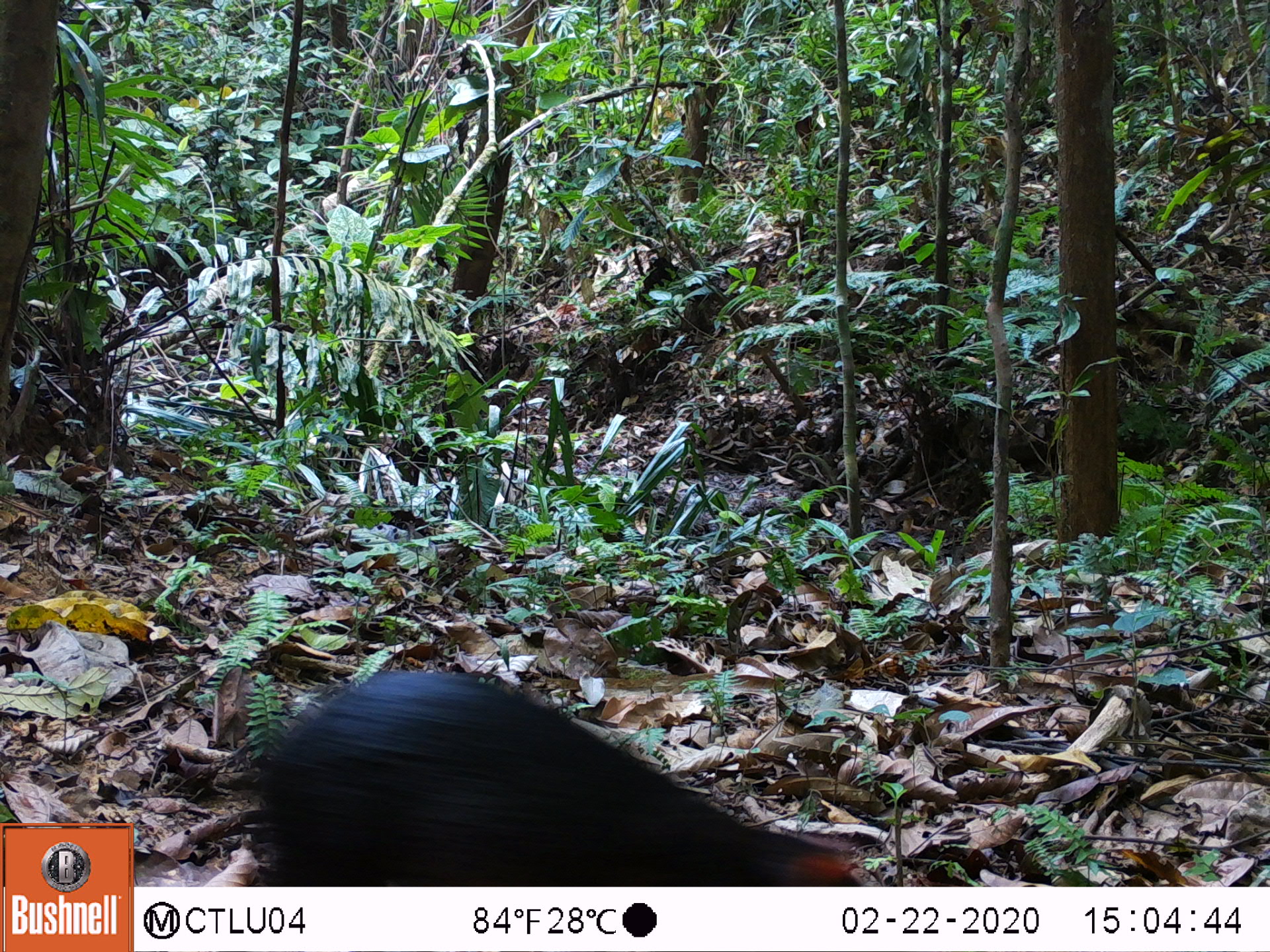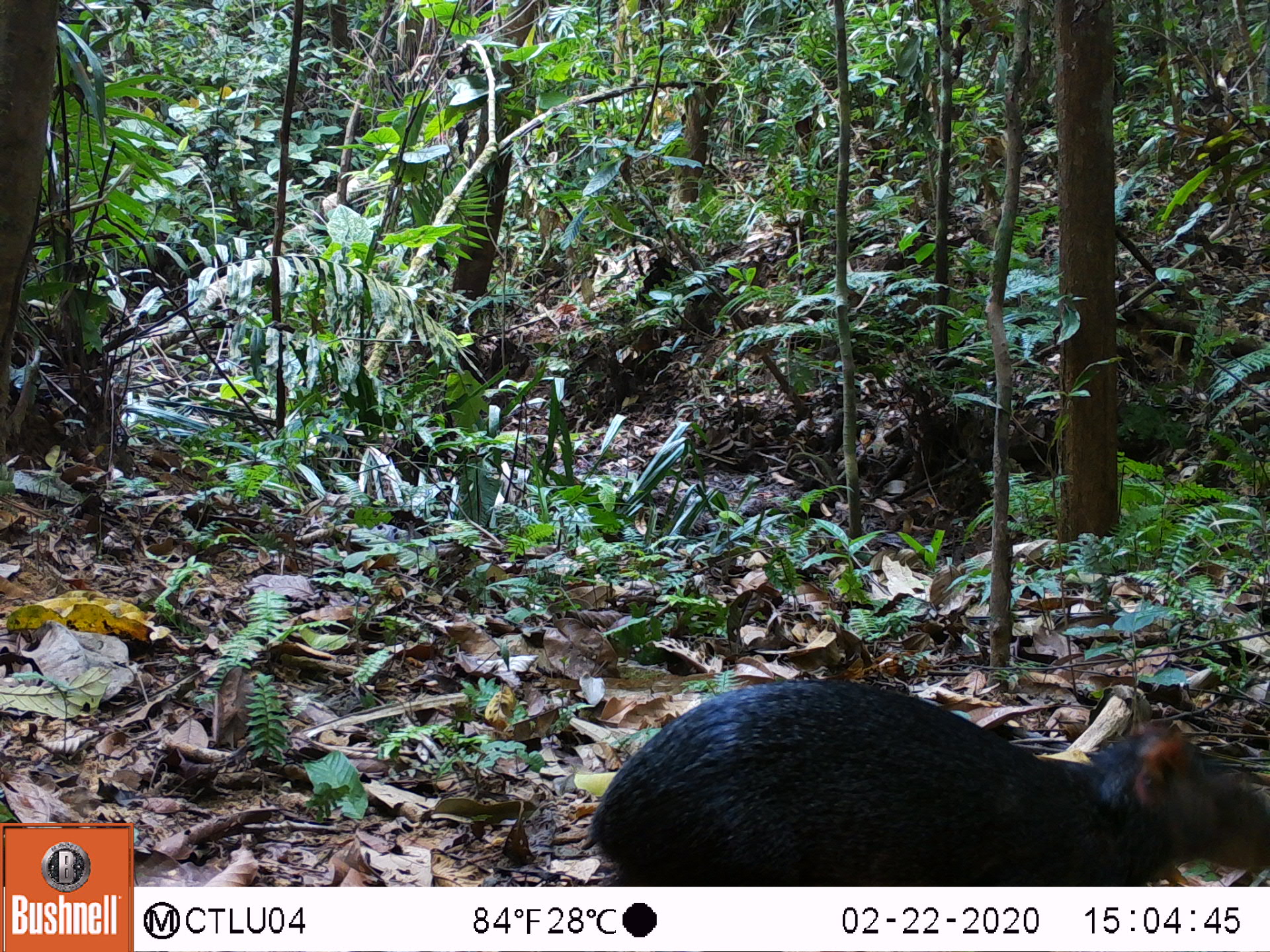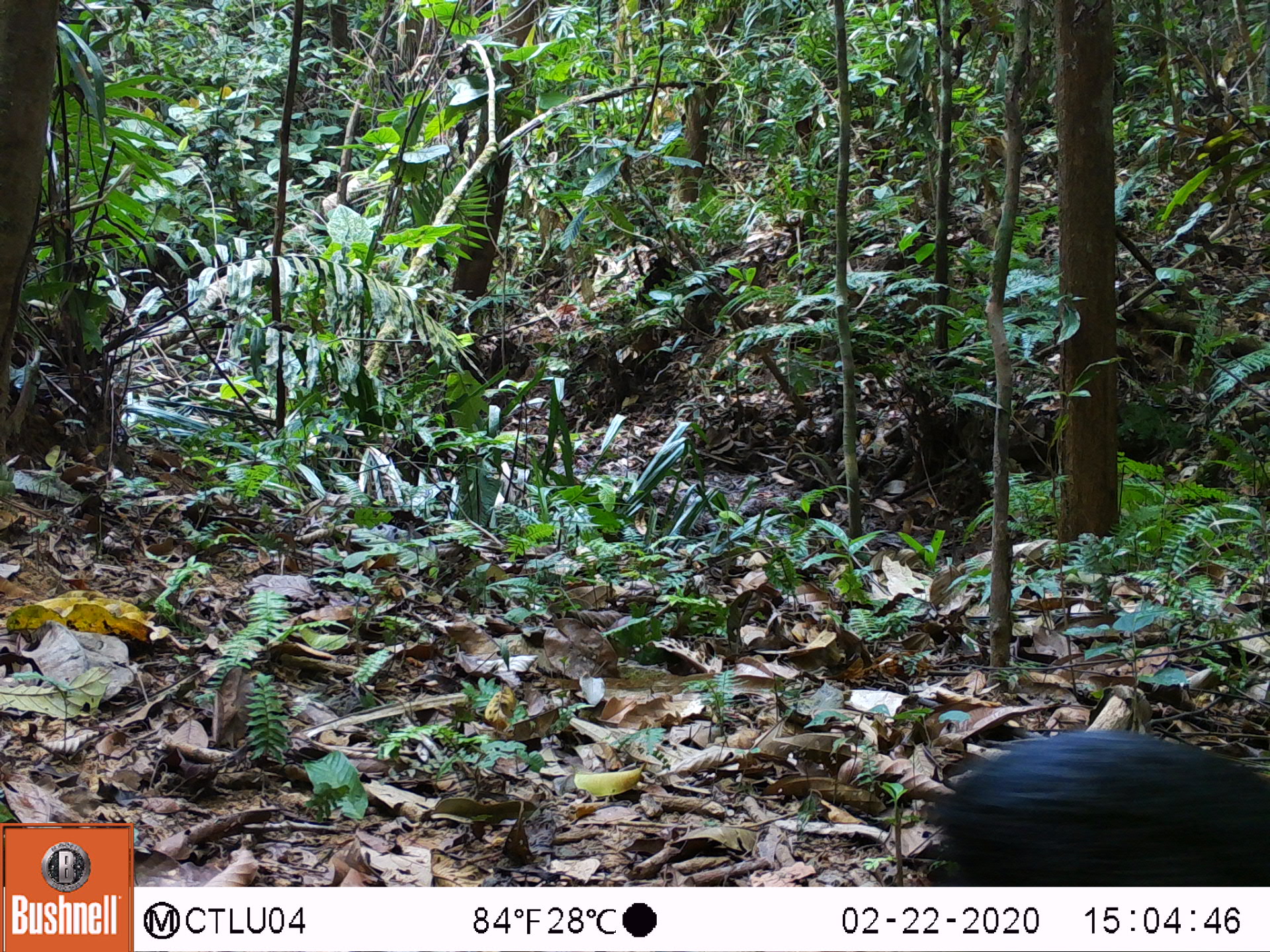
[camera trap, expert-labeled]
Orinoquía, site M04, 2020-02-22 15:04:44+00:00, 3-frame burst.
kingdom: Animalia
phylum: Chordata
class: Mammalia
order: Rodentia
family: Dasyproctidae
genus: Dasyprocta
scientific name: Dasyprocta fuliginosa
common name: black agouti